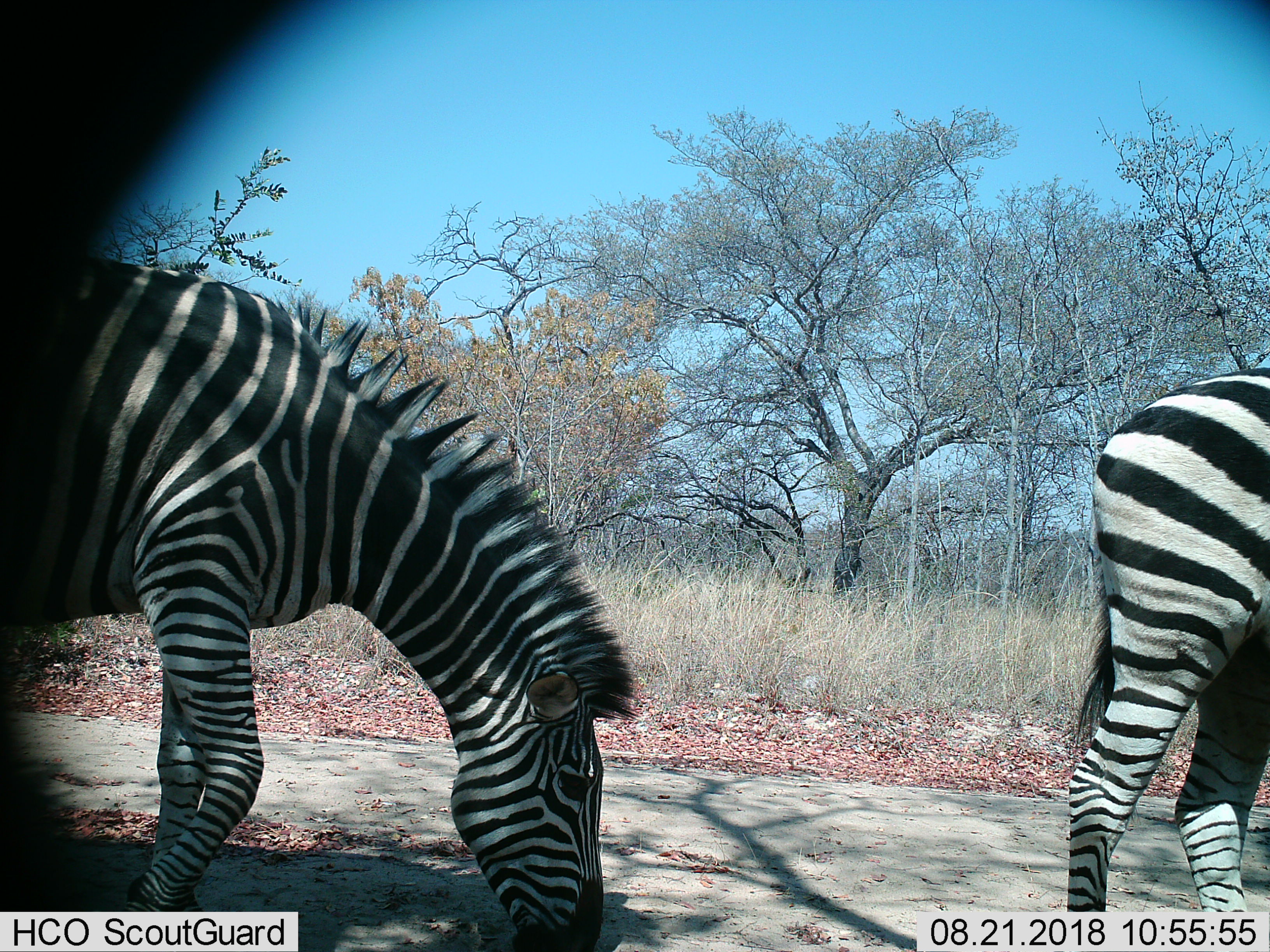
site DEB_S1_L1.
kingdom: Animalia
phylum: Chordata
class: Mammalia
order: Perissodactyla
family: Equidae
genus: Equus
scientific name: Equus quagga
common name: plains zebra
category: zebraplains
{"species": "zebraplains (plains zebra) (Equus quagga)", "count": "2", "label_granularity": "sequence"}